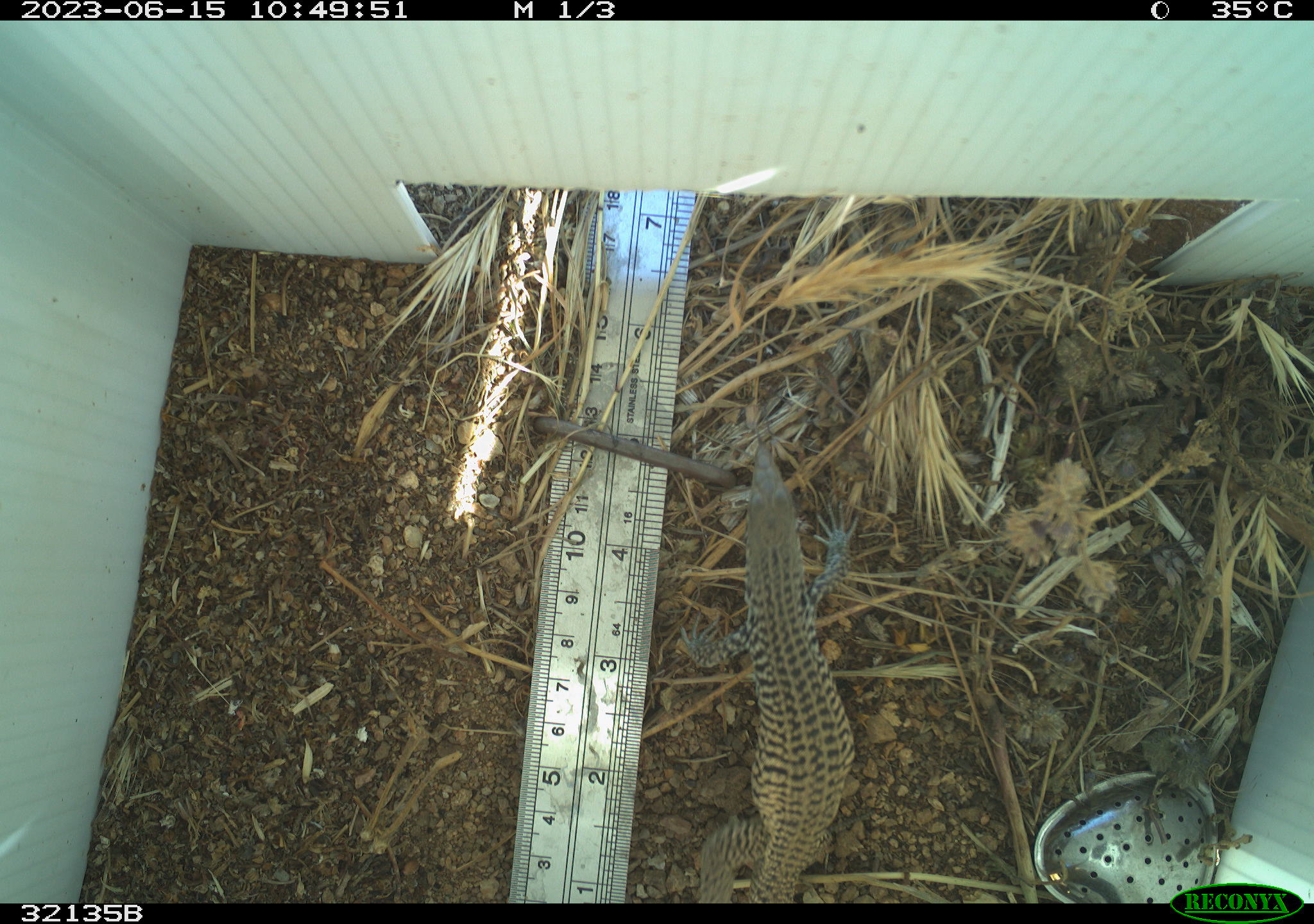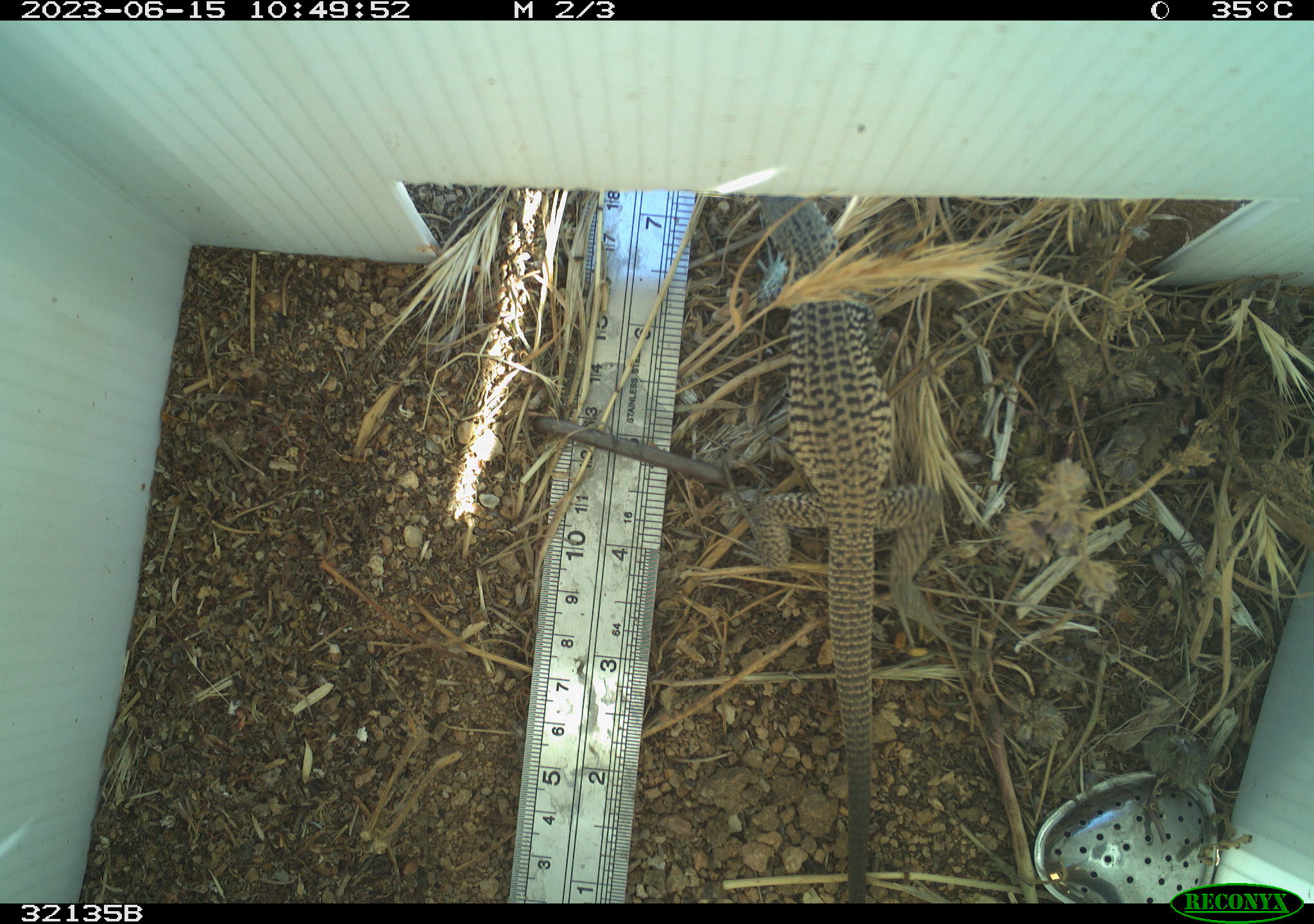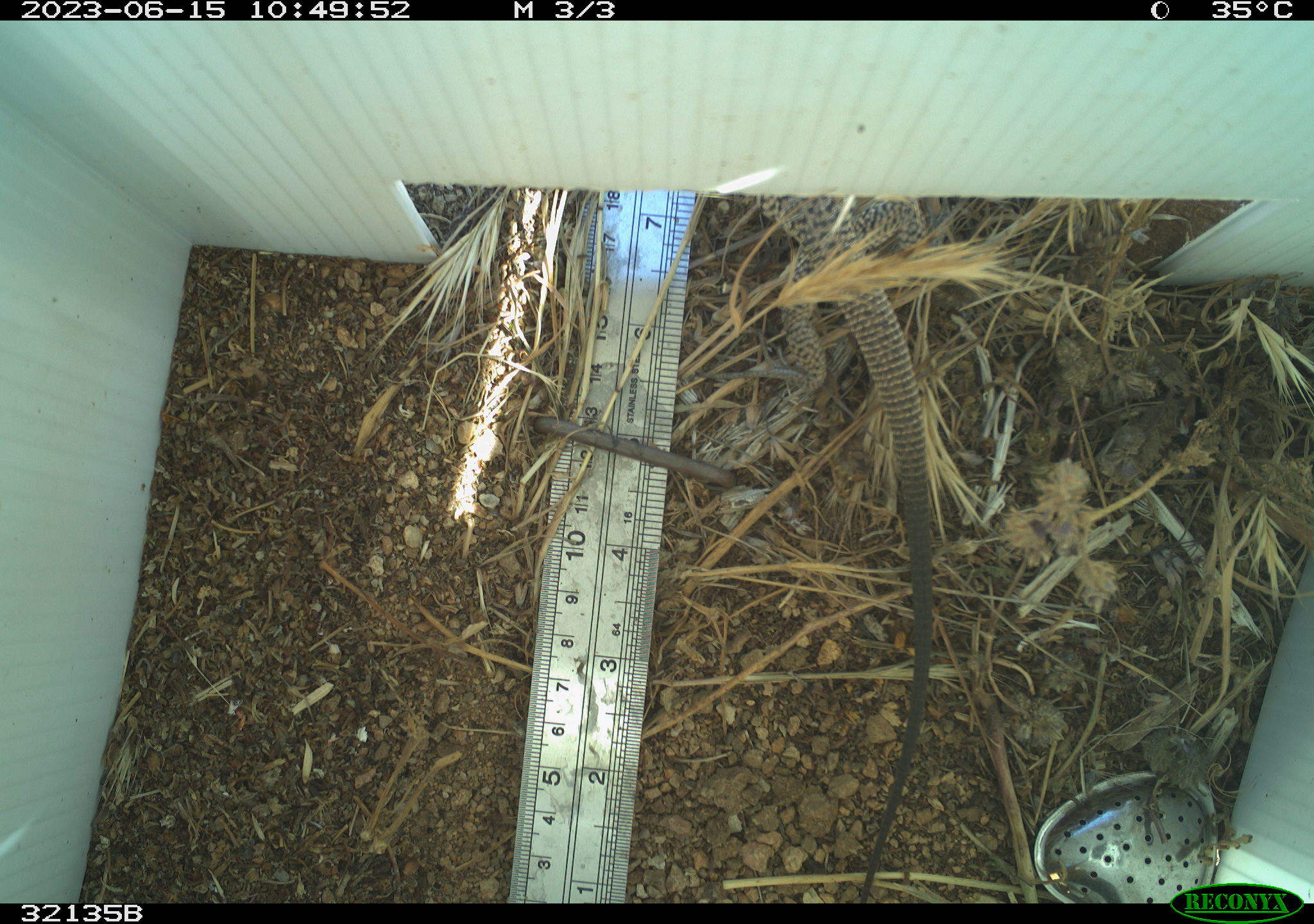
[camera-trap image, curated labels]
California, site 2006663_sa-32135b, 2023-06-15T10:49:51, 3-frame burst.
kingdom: Animalia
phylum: Chordata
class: Reptilia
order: Squamata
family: Teiidae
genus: Aspidoscelis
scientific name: Aspidoscelis tigris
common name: western whiptail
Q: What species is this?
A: Western whiptail (Aspidoscelis tigris).